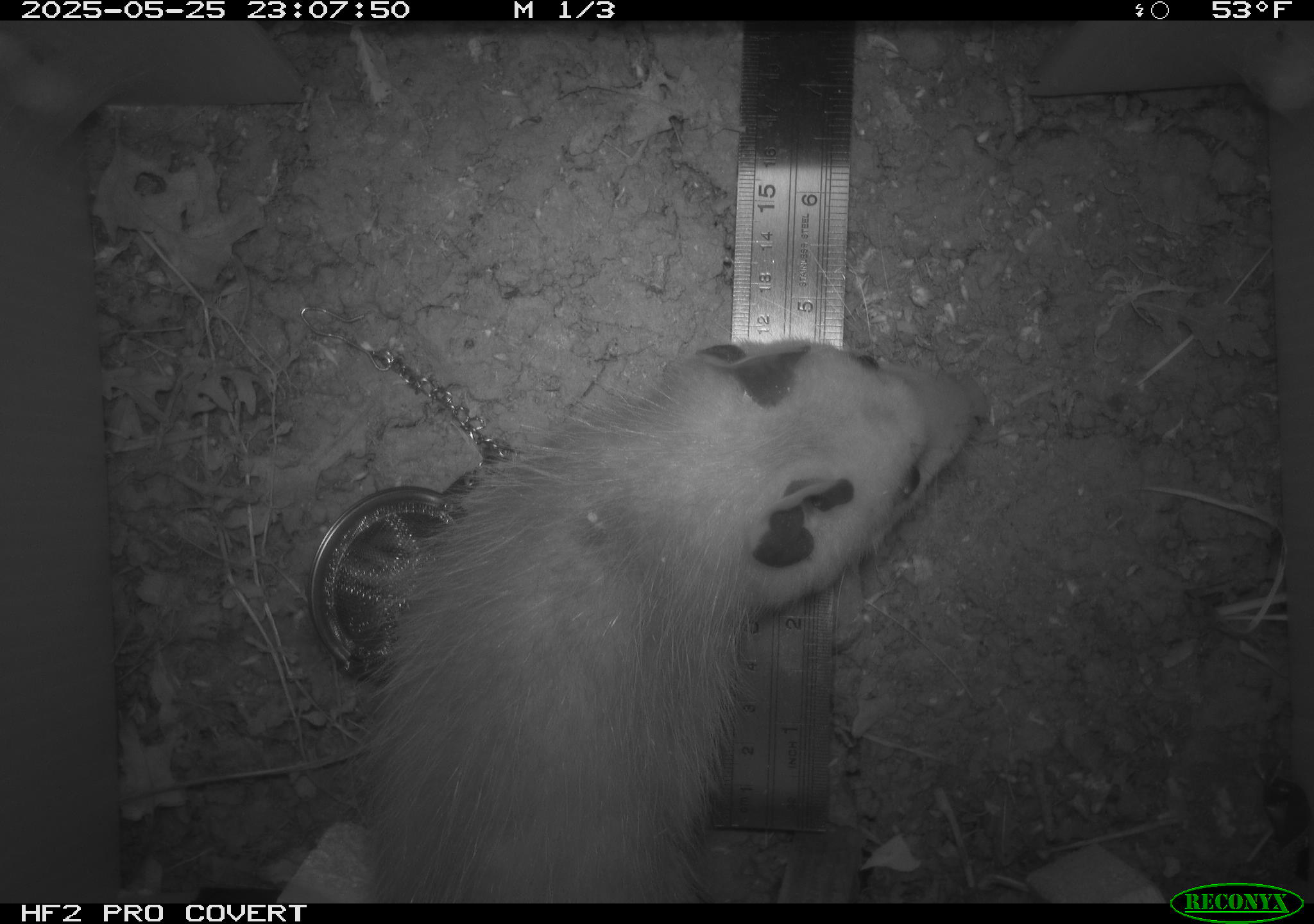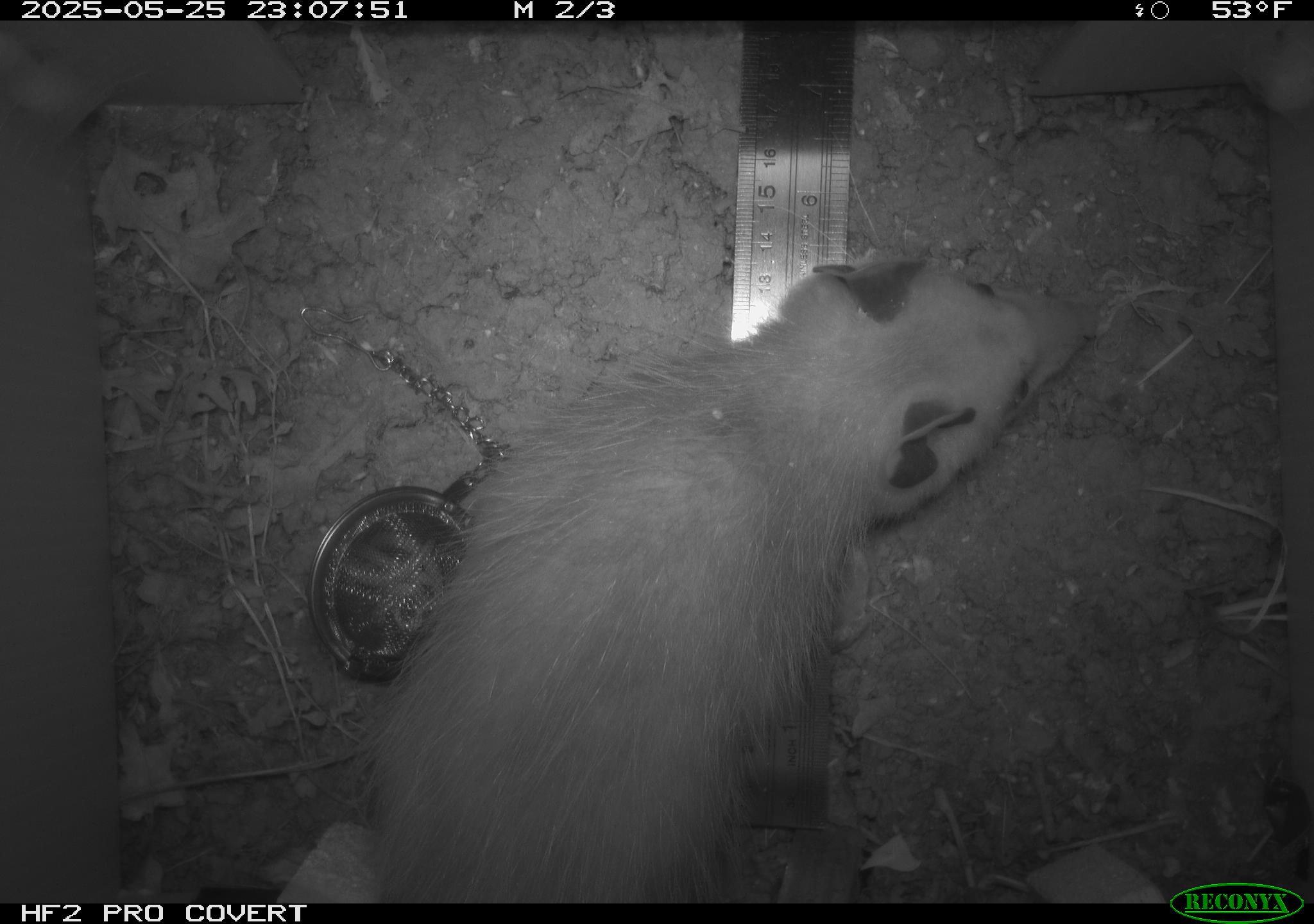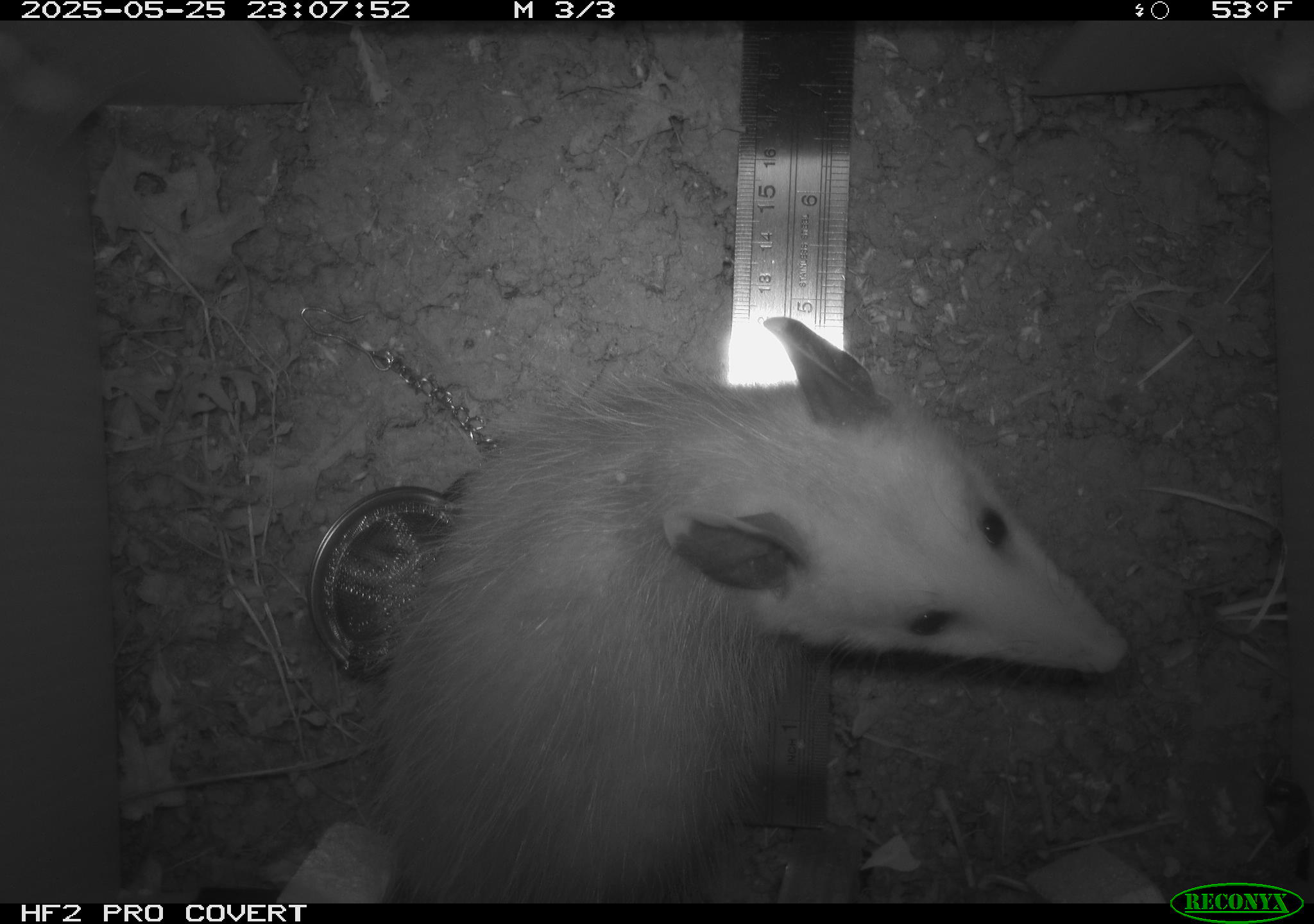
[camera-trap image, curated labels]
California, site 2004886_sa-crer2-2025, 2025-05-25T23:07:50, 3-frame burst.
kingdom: Animalia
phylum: Chordata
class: Mammalia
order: Didelphimorphia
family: Didelphidae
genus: Didelphis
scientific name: Didelphis virginiana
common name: virginia opossum